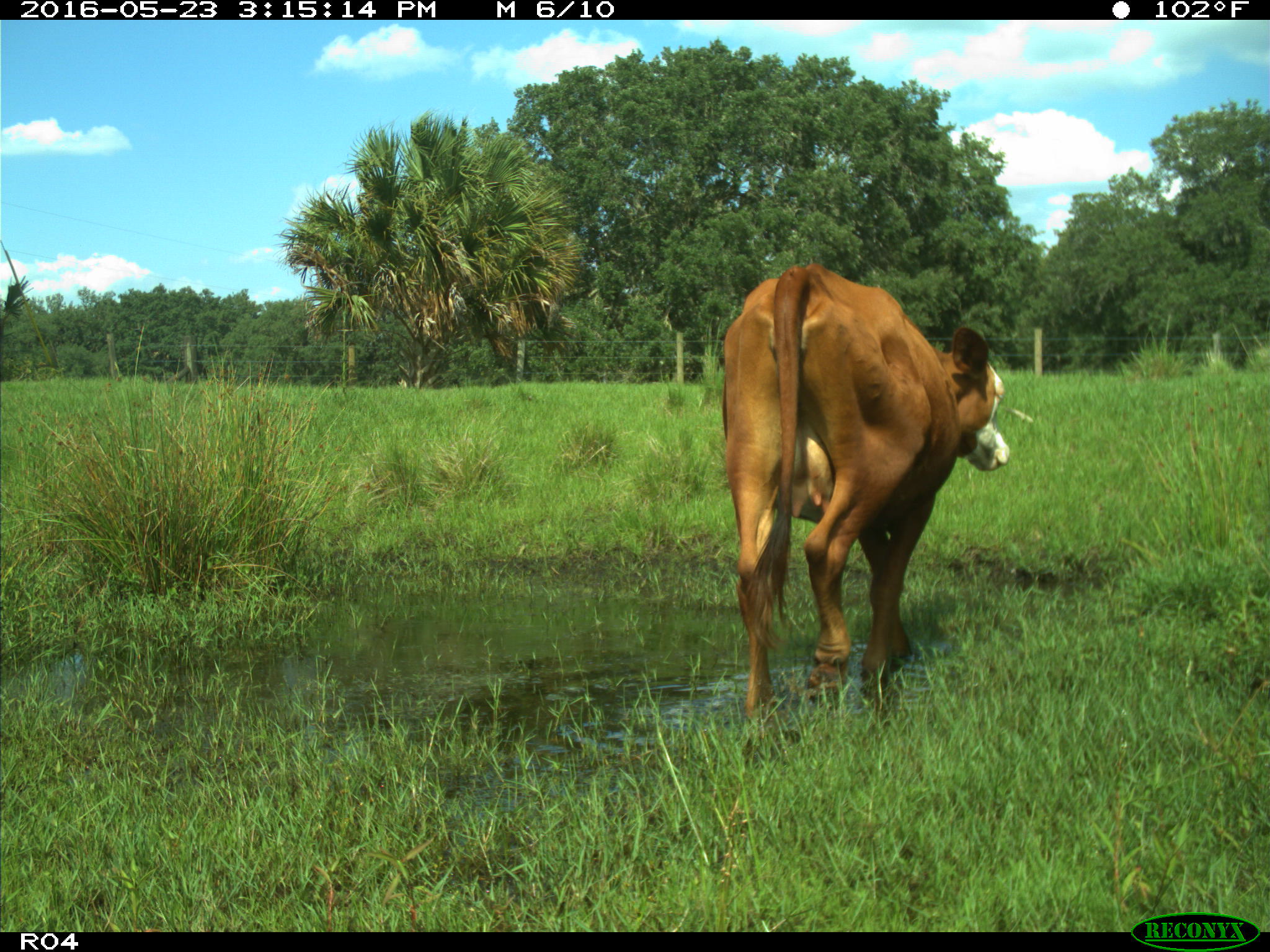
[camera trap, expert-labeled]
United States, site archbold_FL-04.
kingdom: Animalia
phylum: Chordata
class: Mammalia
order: Artiodactyla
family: Bovidae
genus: Bos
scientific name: Bos taurus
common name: domestic cow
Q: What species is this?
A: Bos taurus (domestic cow).